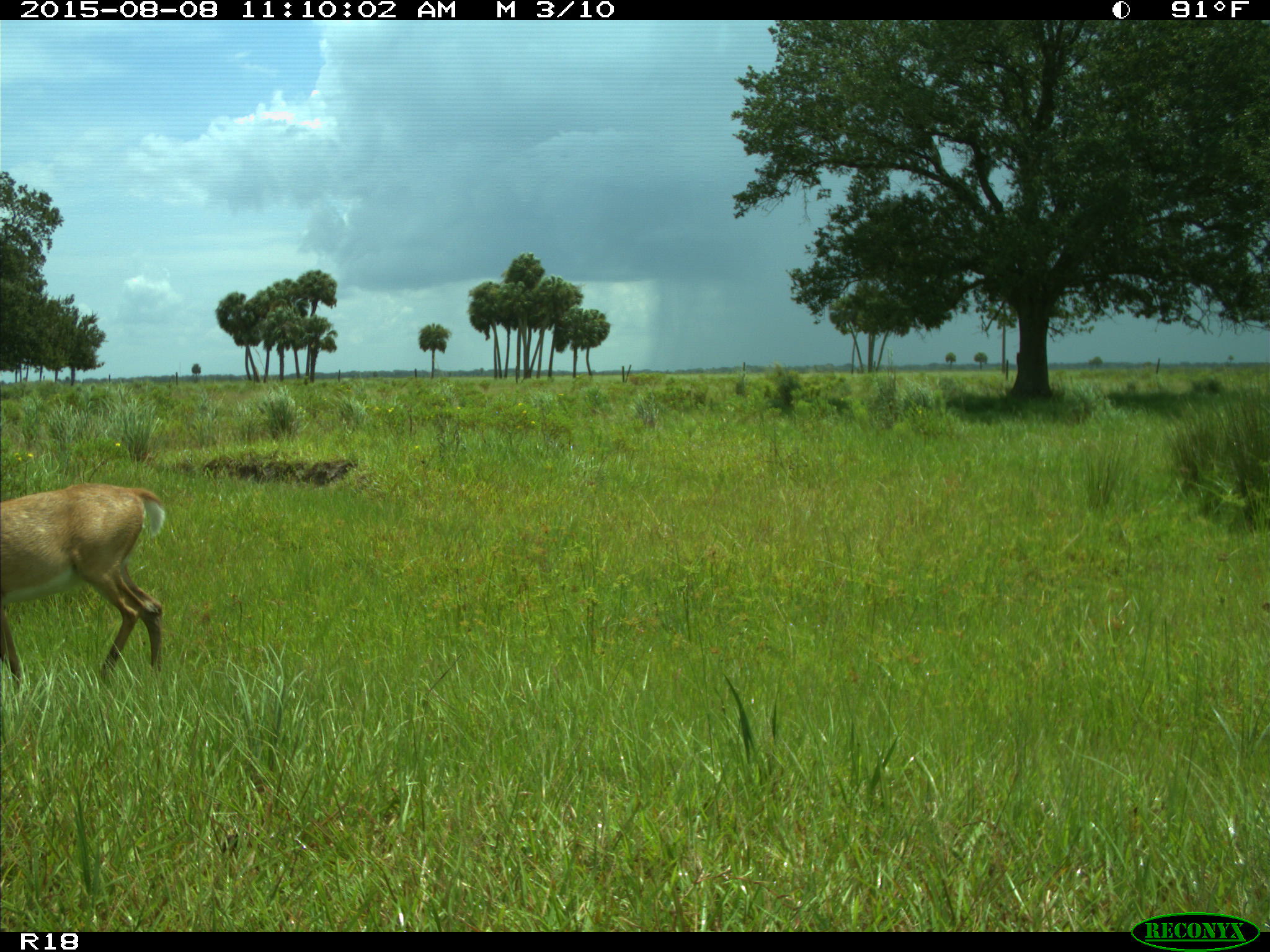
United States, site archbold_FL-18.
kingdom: Animalia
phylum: Chordata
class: Mammalia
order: Artiodactyla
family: Cervidae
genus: Odocoileus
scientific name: Odocoileus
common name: deer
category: unidentified deer